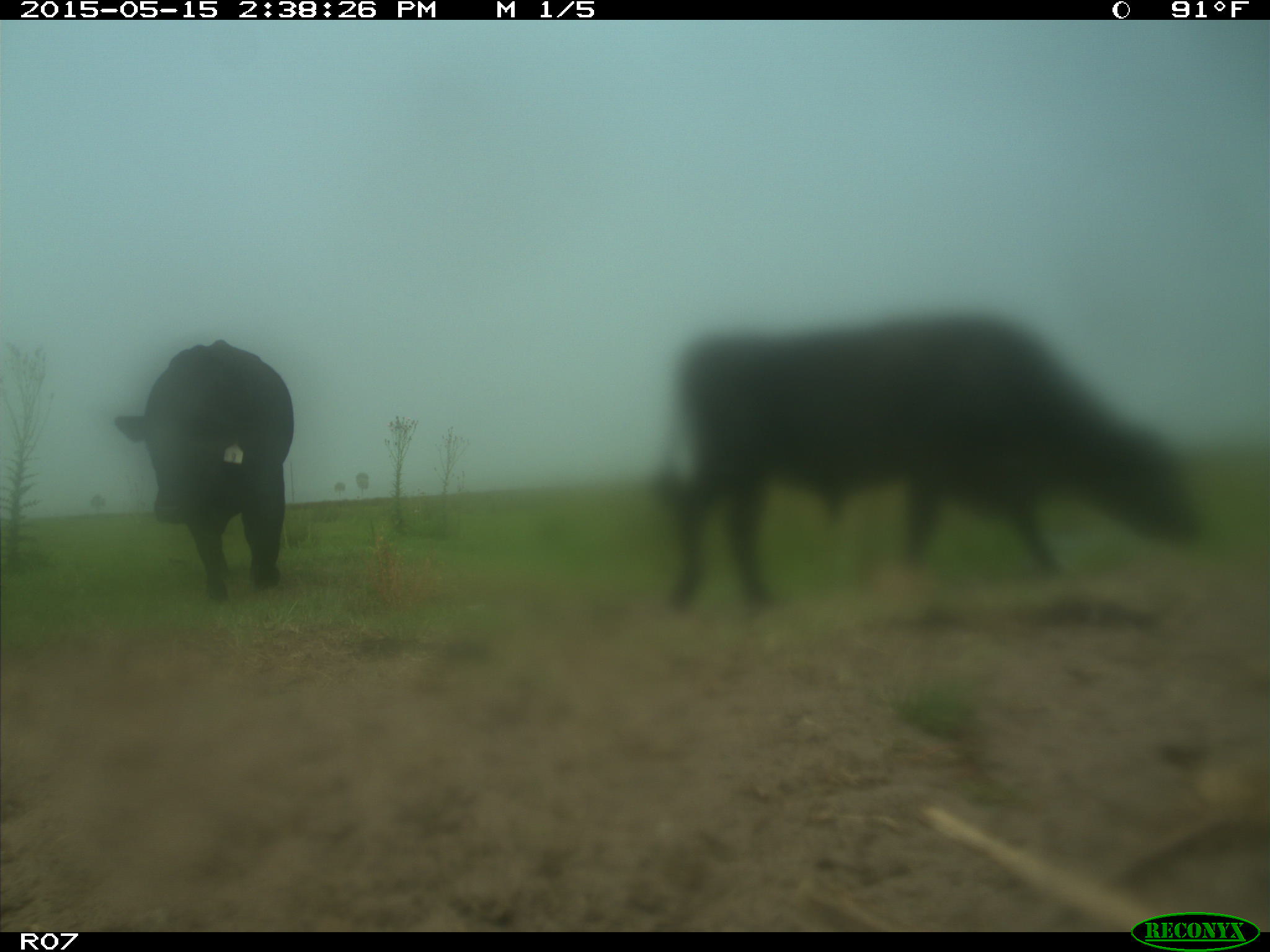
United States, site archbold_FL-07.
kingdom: Animalia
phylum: Chordata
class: Mammalia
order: Artiodactyla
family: Bovidae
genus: Bos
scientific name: Bos taurus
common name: domestic cow